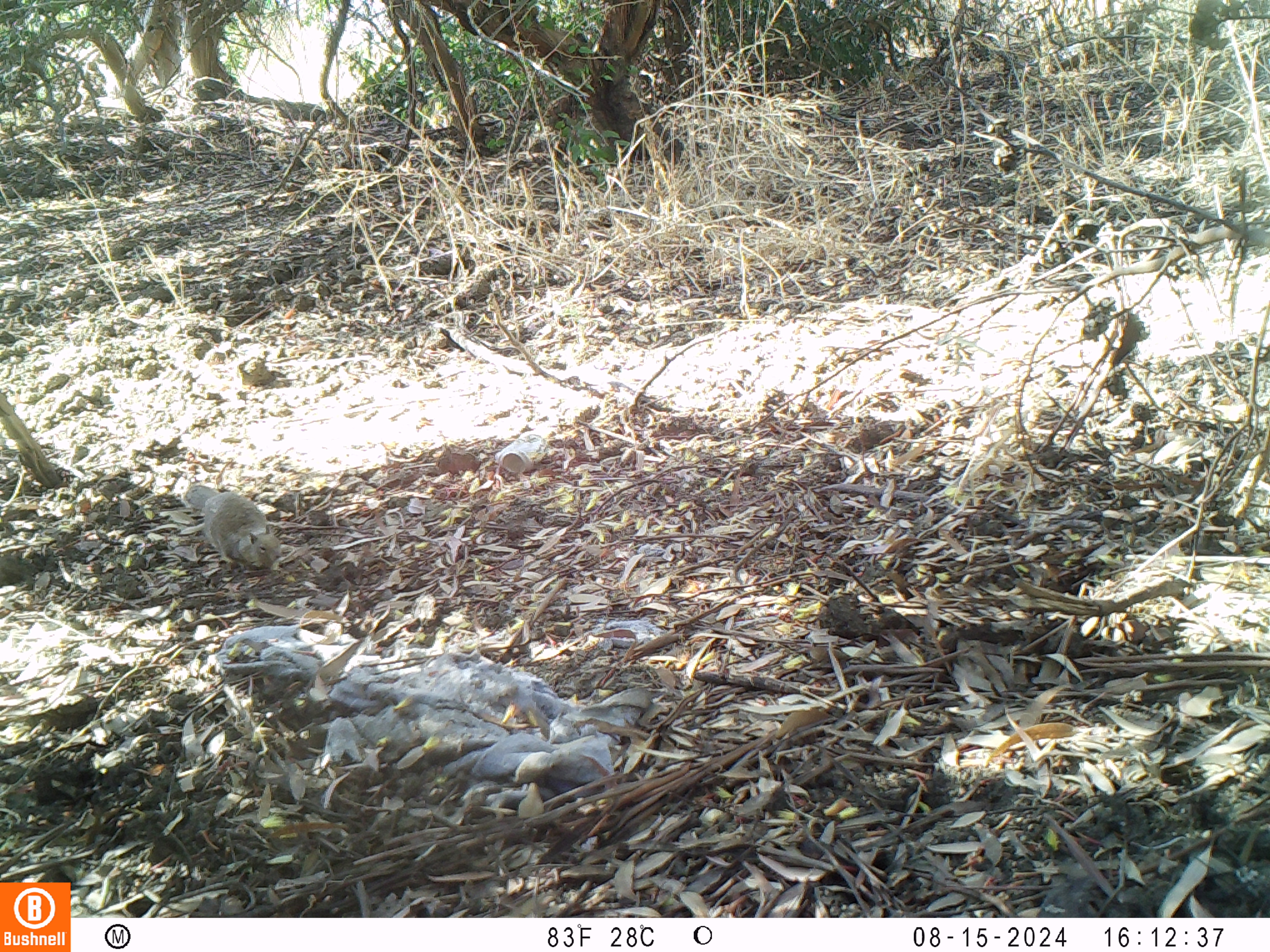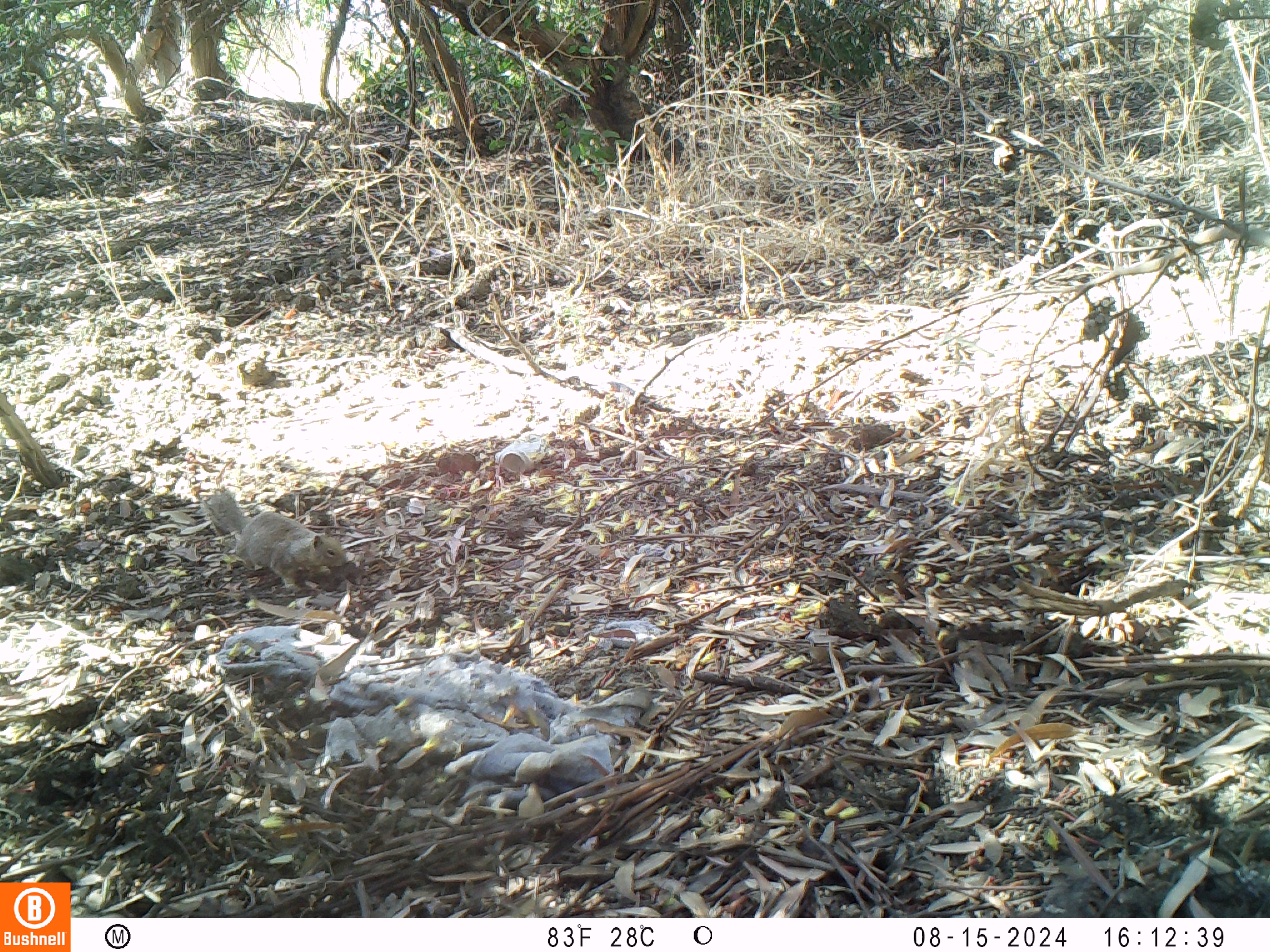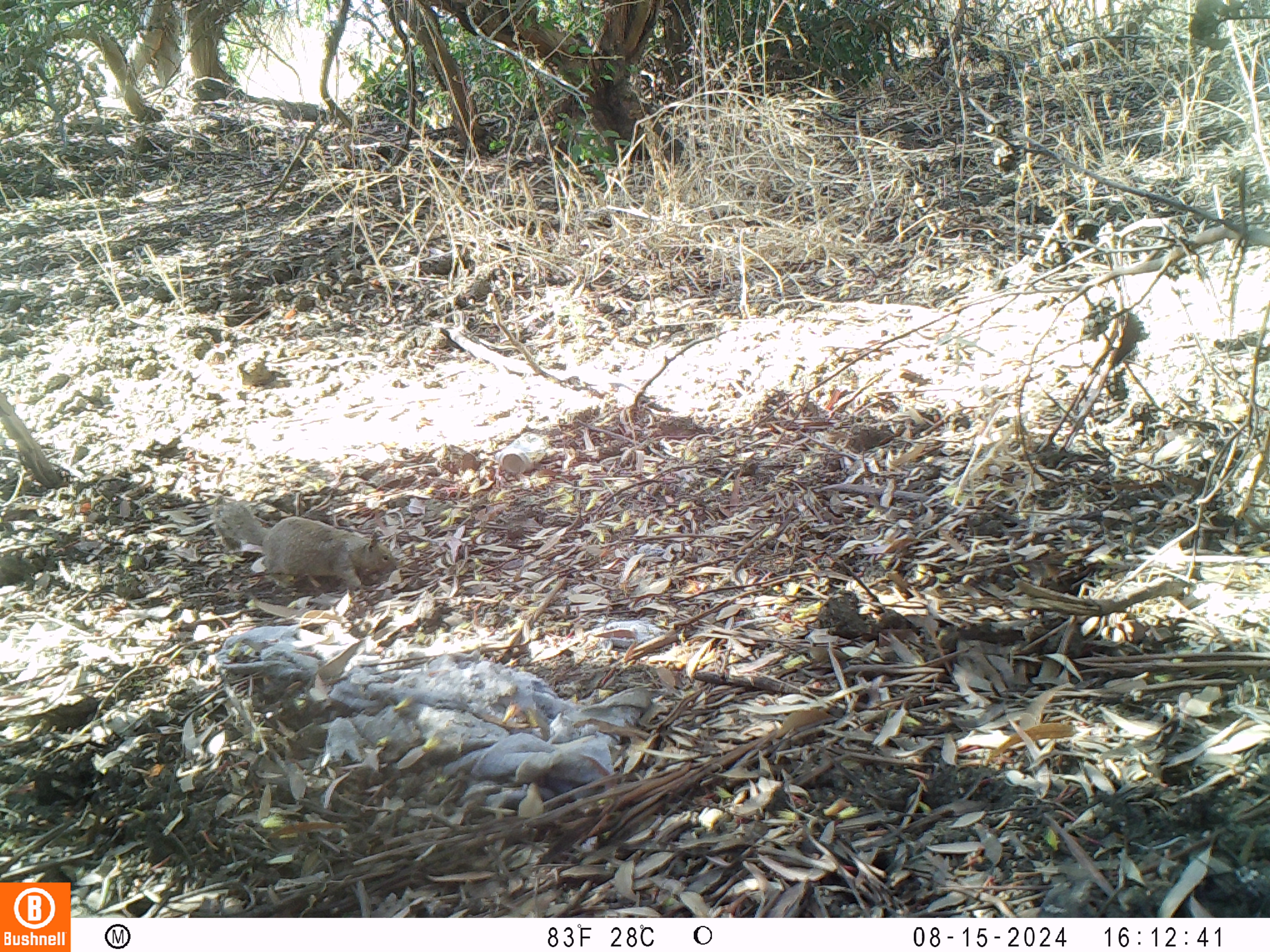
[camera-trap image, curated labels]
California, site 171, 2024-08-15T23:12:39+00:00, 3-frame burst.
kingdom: Animalia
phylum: Chordata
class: Mammalia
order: Rodentia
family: Sciuridae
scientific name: Sciuridae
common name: squirrel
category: unknown squirrel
Unknown squirrel (squirrel) (Sciuridae).